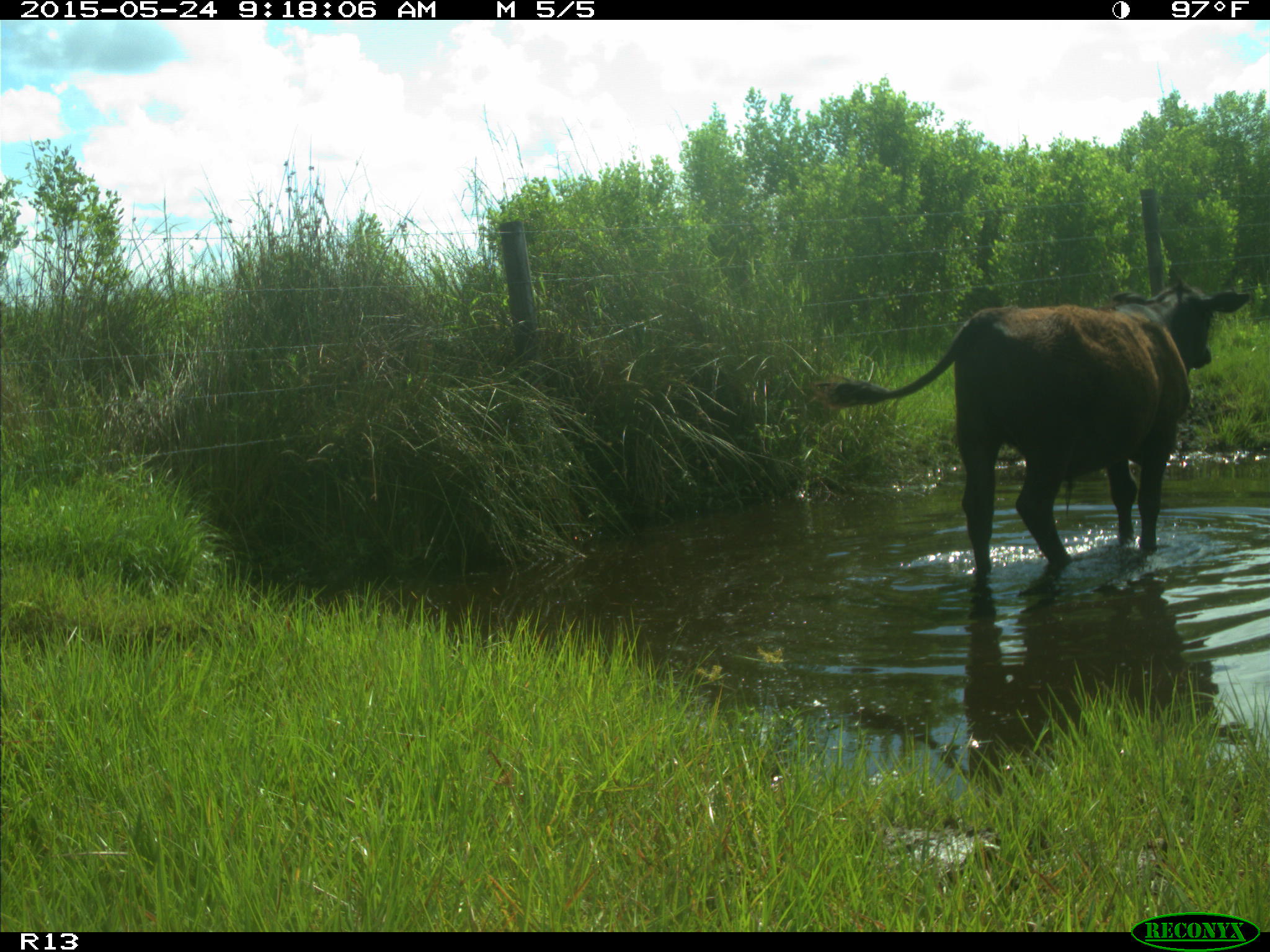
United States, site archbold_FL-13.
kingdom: Animalia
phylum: Chordata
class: Mammalia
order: Artiodactyla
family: Bovidae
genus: Bos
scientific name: Bos taurus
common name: domestic cow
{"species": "Bos taurus (domestic cow)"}